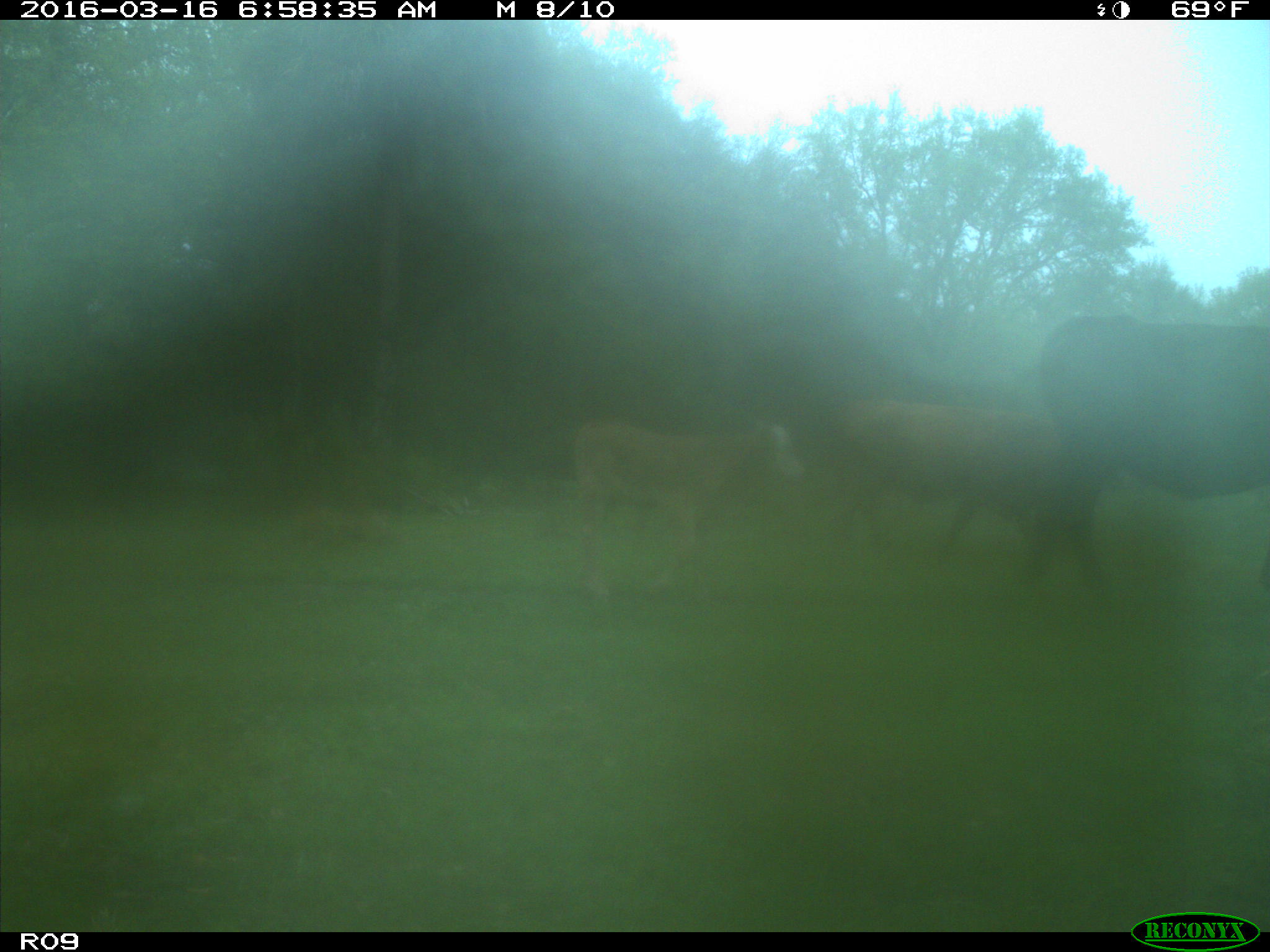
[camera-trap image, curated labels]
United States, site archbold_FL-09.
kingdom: Animalia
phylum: Chordata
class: Mammalia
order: Artiodactyla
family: Bovidae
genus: Bos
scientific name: Bos taurus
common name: domestic cow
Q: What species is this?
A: Bos taurus (domestic cow).